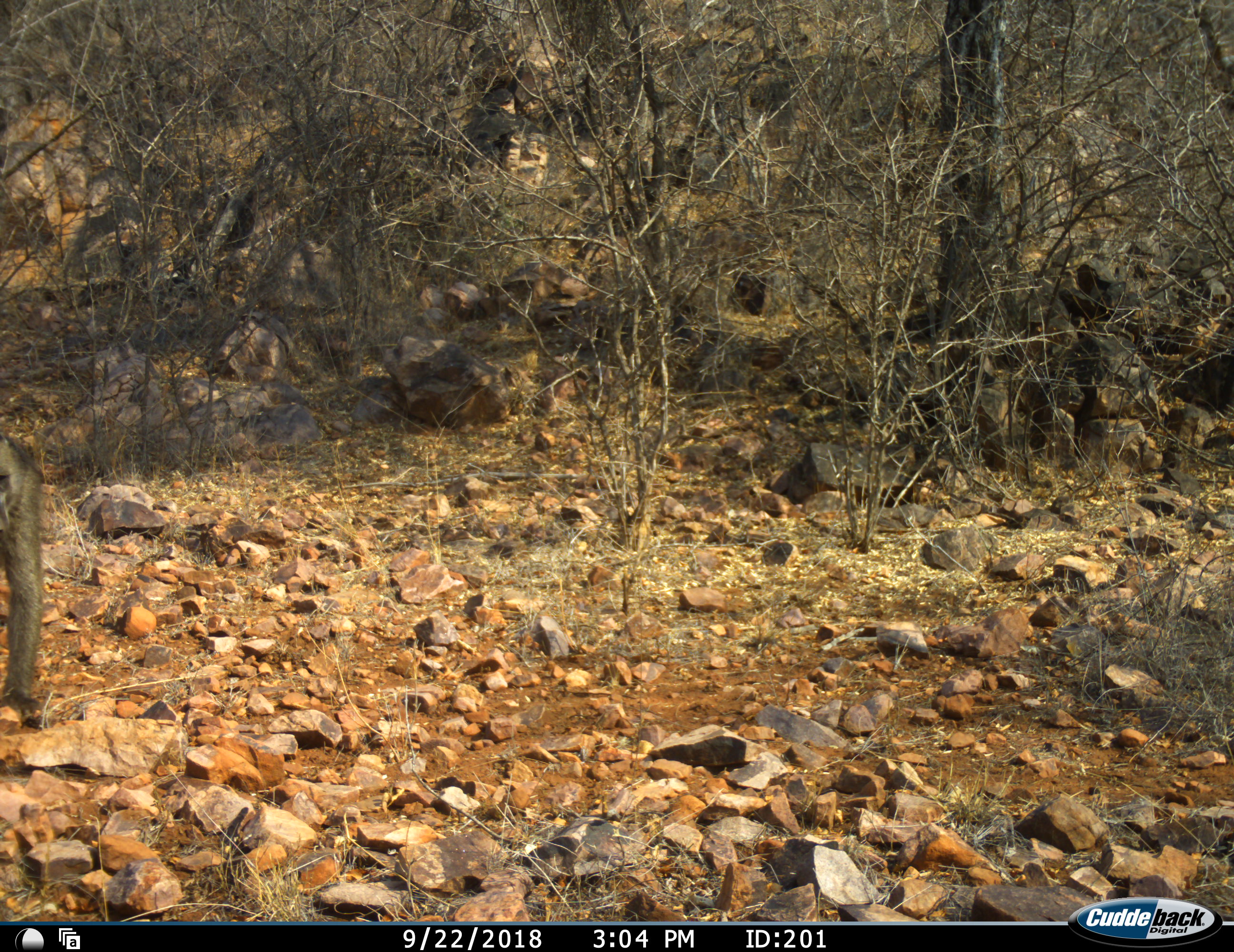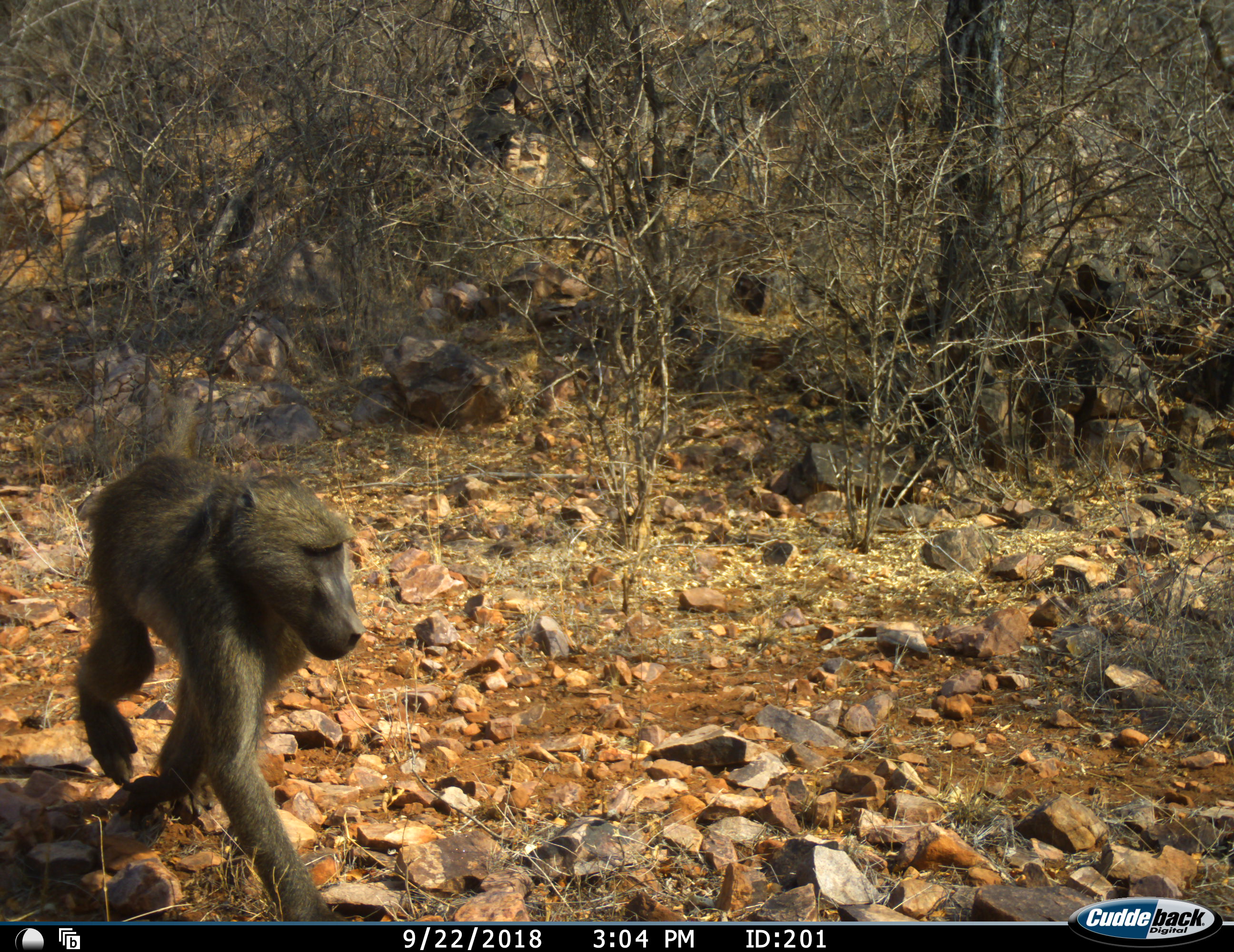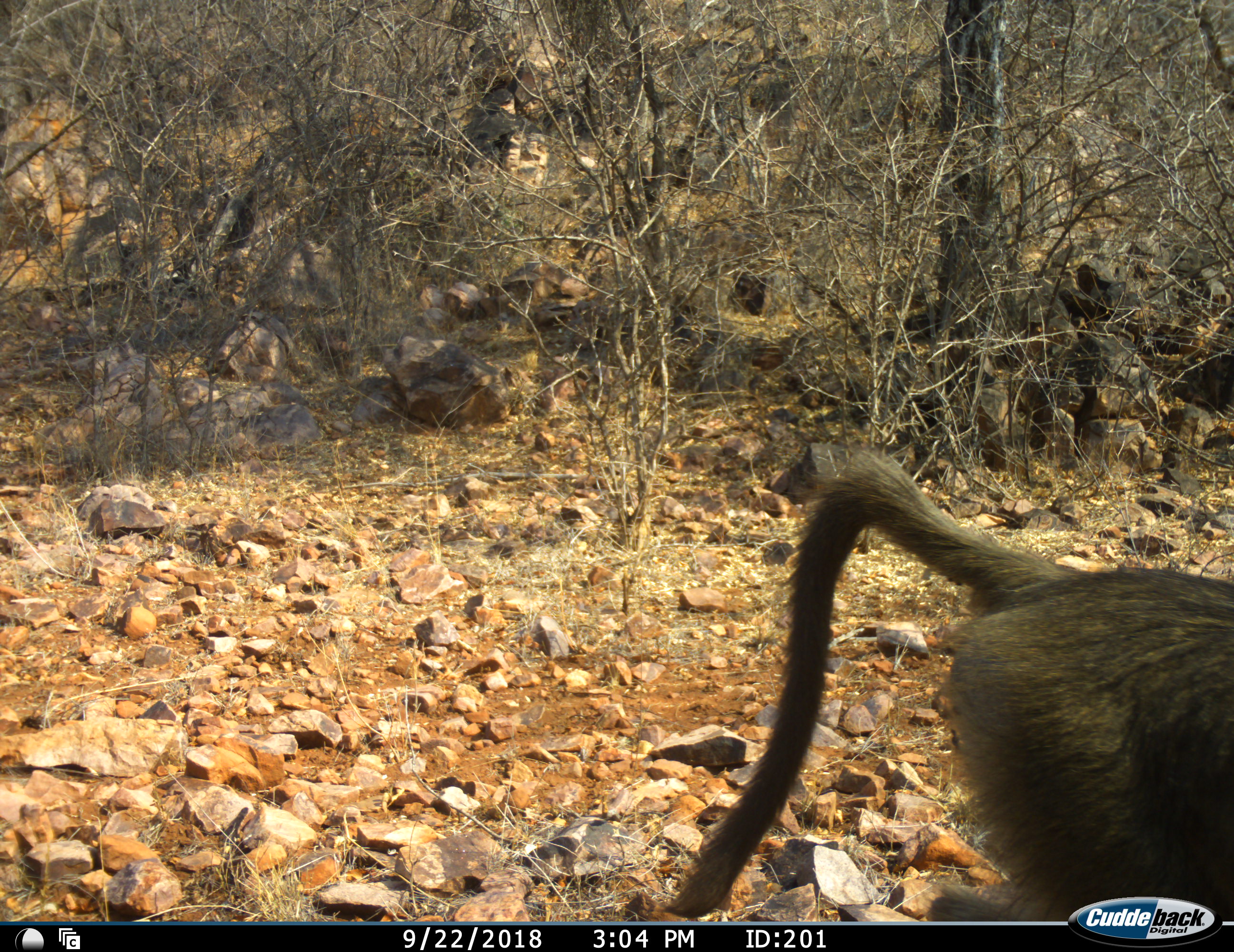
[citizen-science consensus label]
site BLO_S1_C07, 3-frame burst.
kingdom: Animalia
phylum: Chordata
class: Mammalia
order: Primates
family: Cercopithecidae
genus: Papio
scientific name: Papio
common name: baboon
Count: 1.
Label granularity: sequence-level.